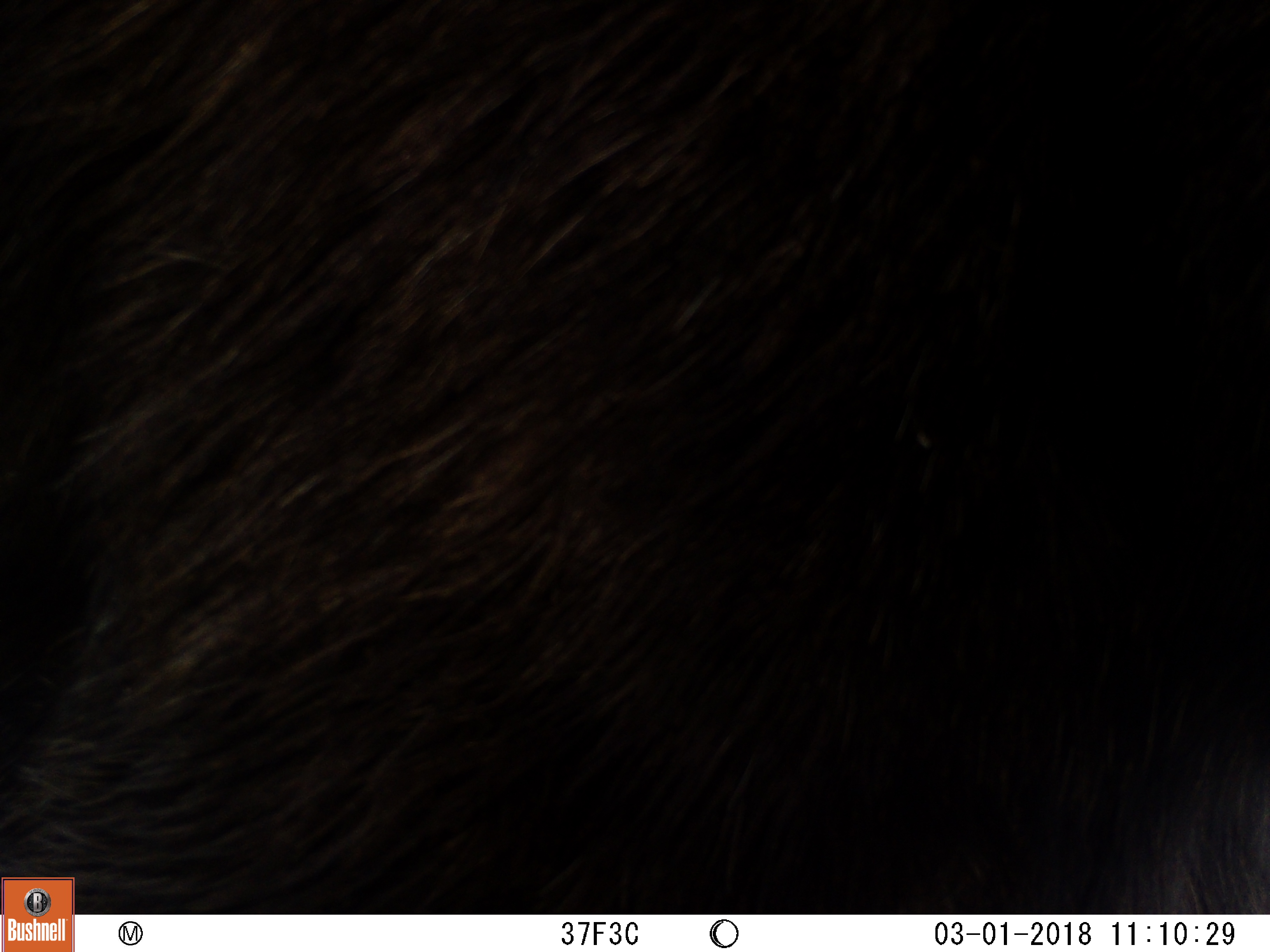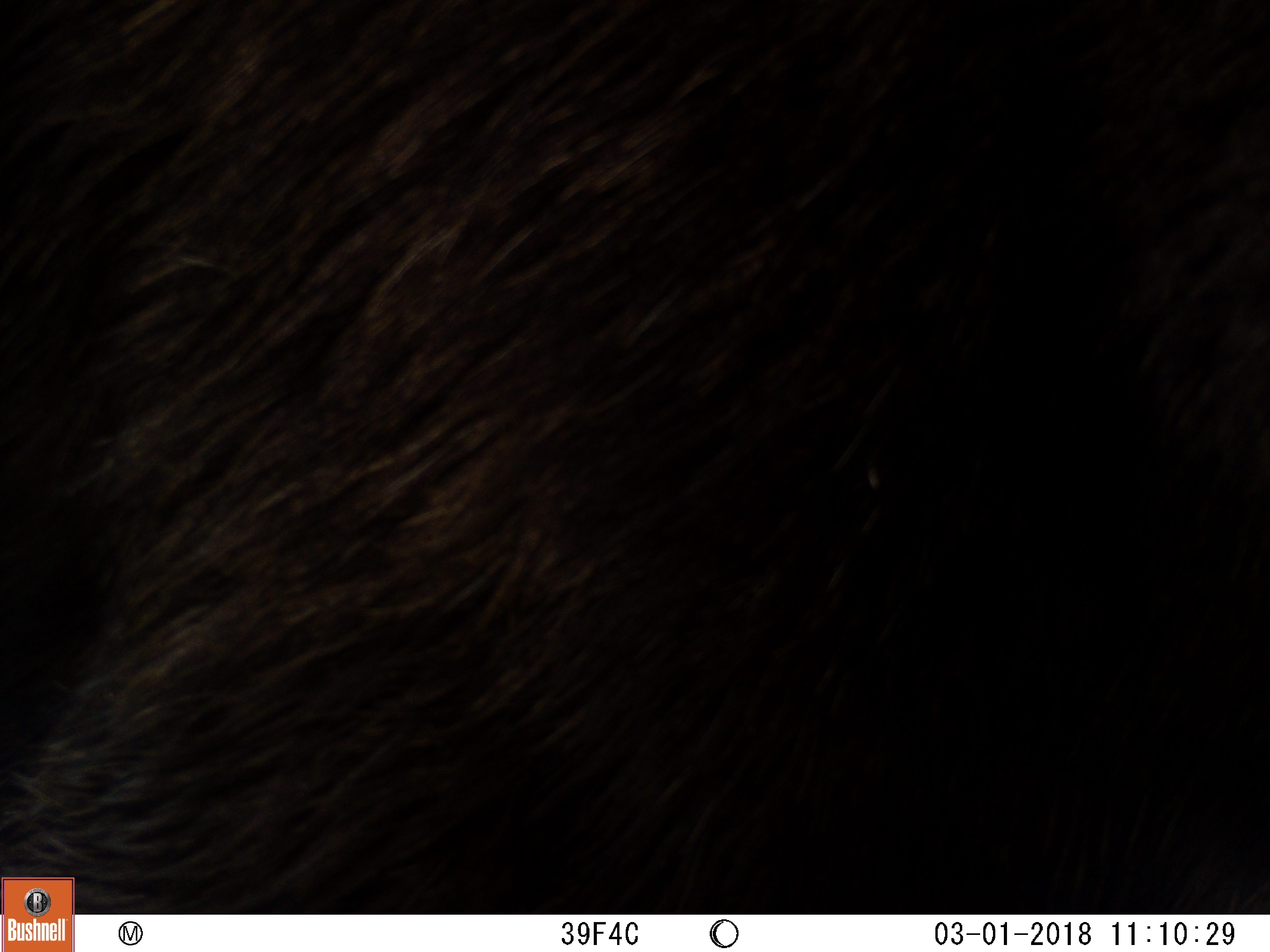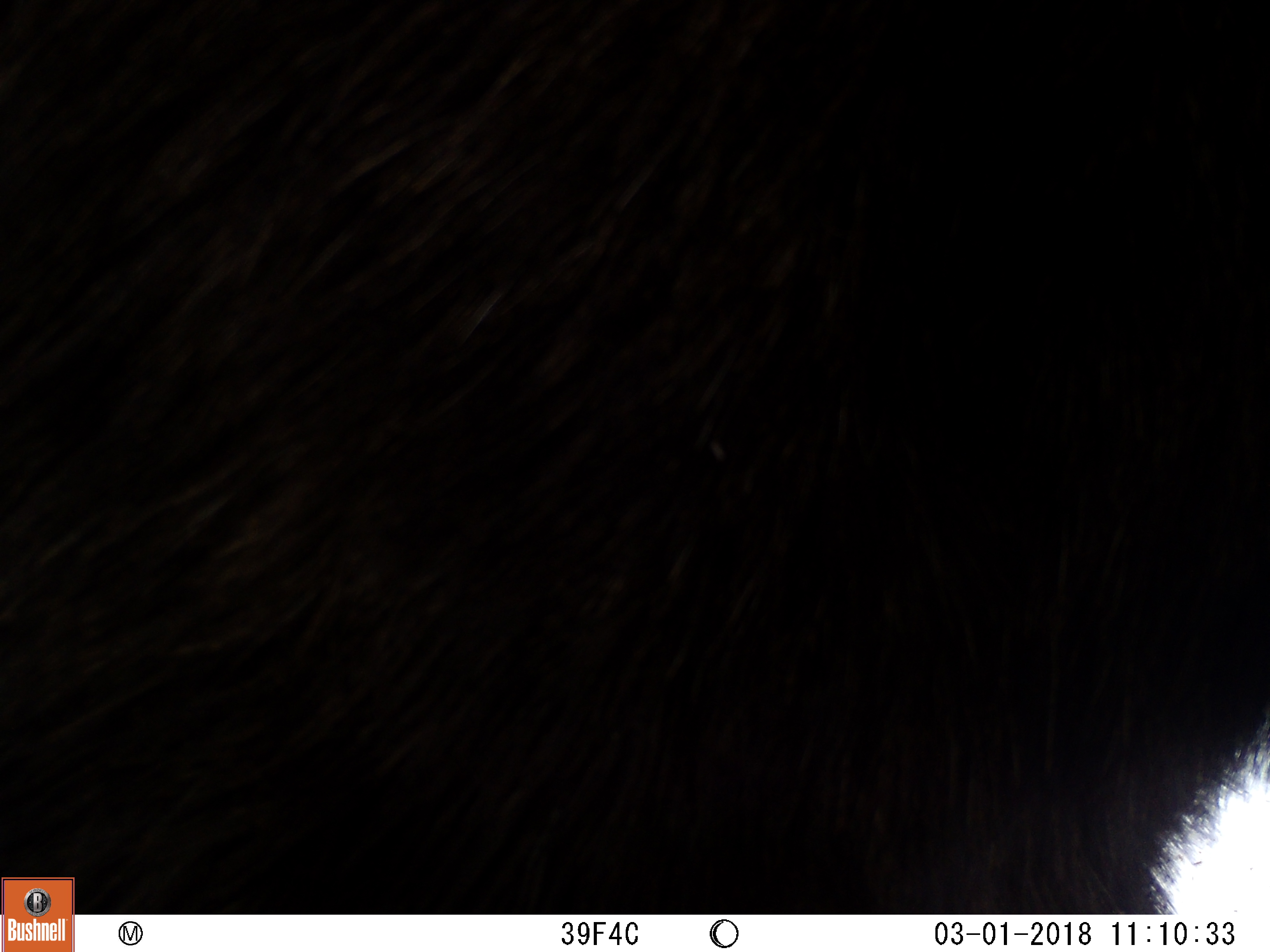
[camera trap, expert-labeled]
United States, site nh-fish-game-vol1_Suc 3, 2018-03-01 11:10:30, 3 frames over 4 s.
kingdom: Animalia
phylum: Chordata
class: Mammalia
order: Artiodactyla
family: Cervidae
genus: Alces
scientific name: Alces alces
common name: moose